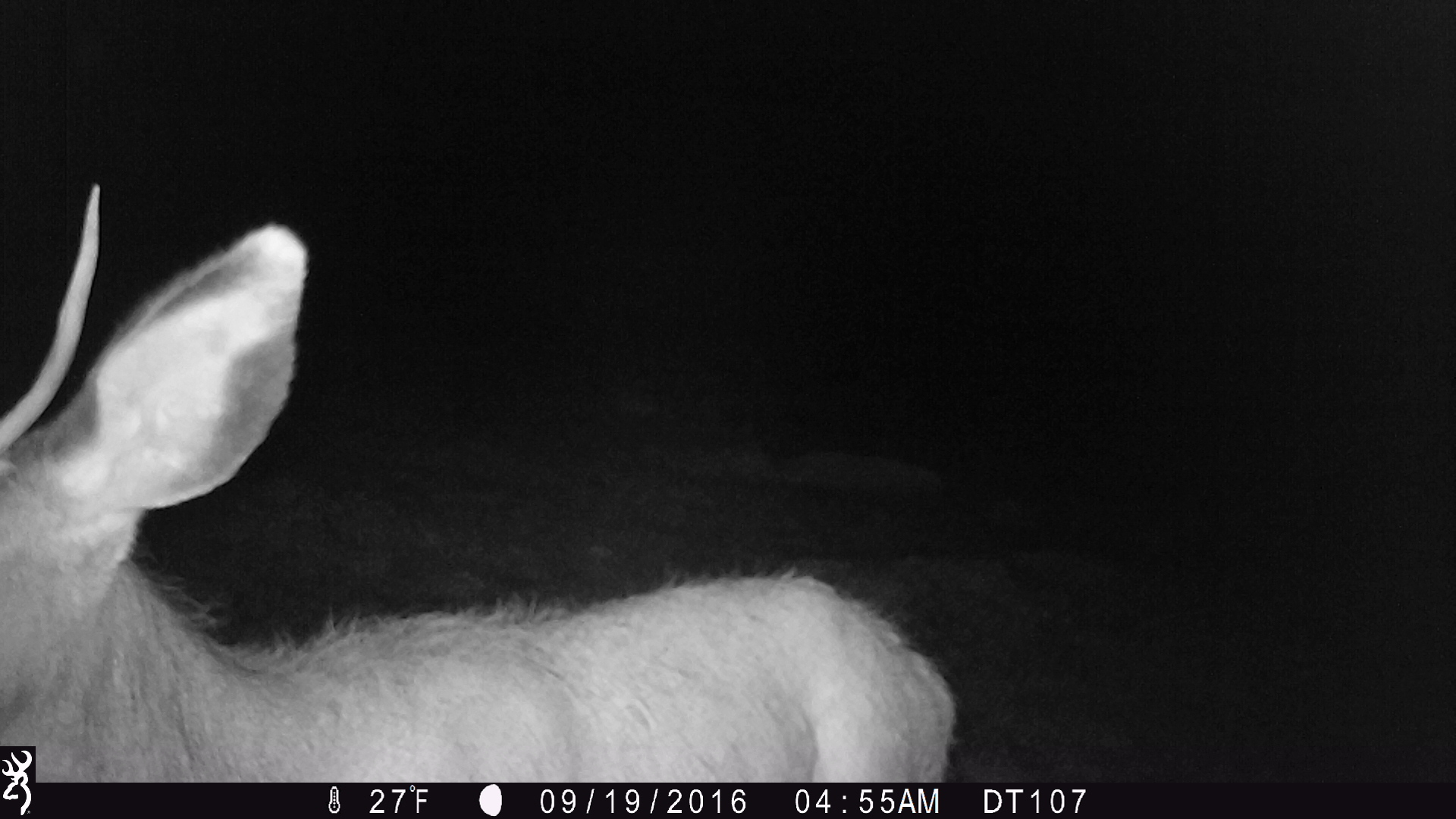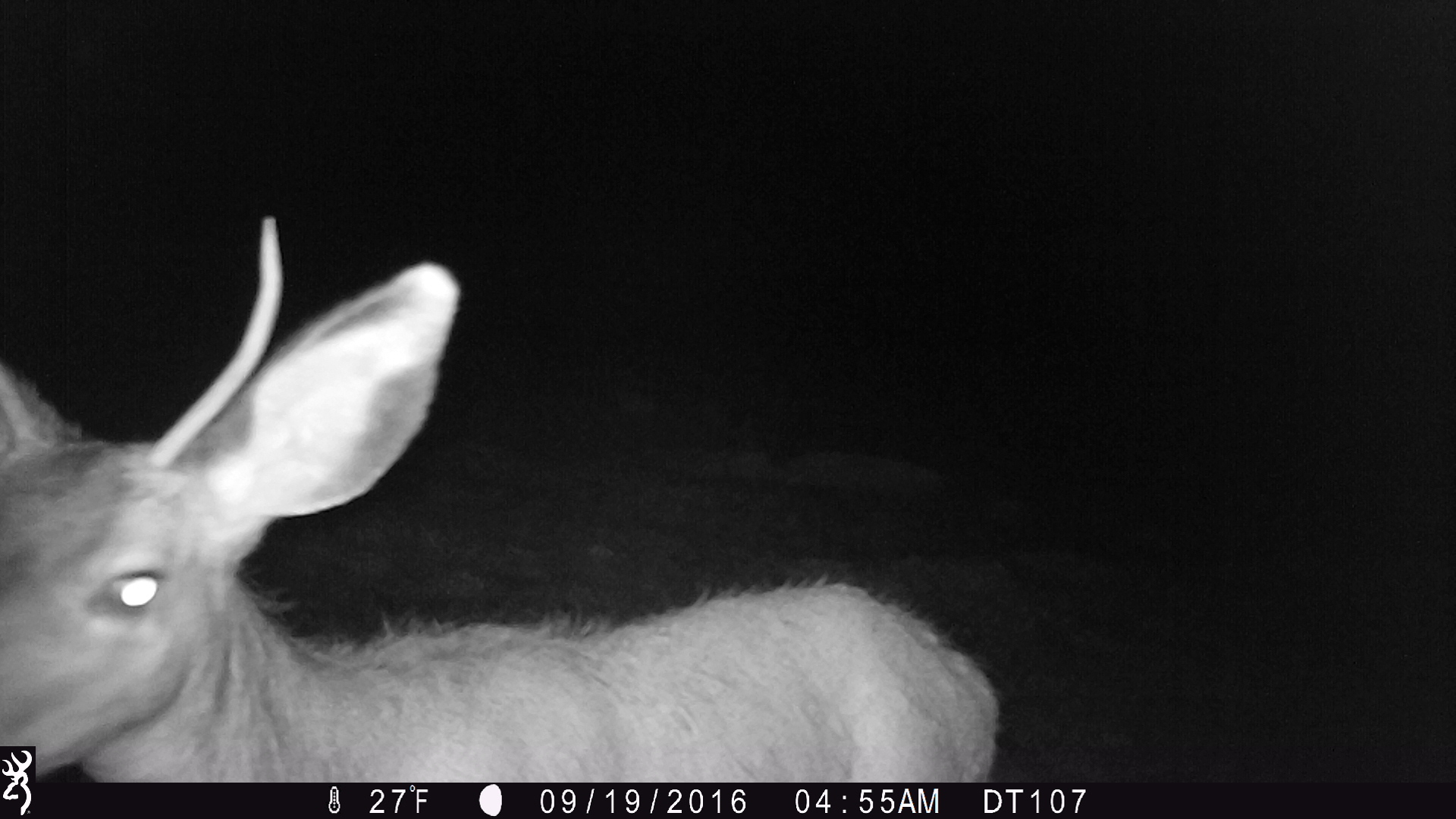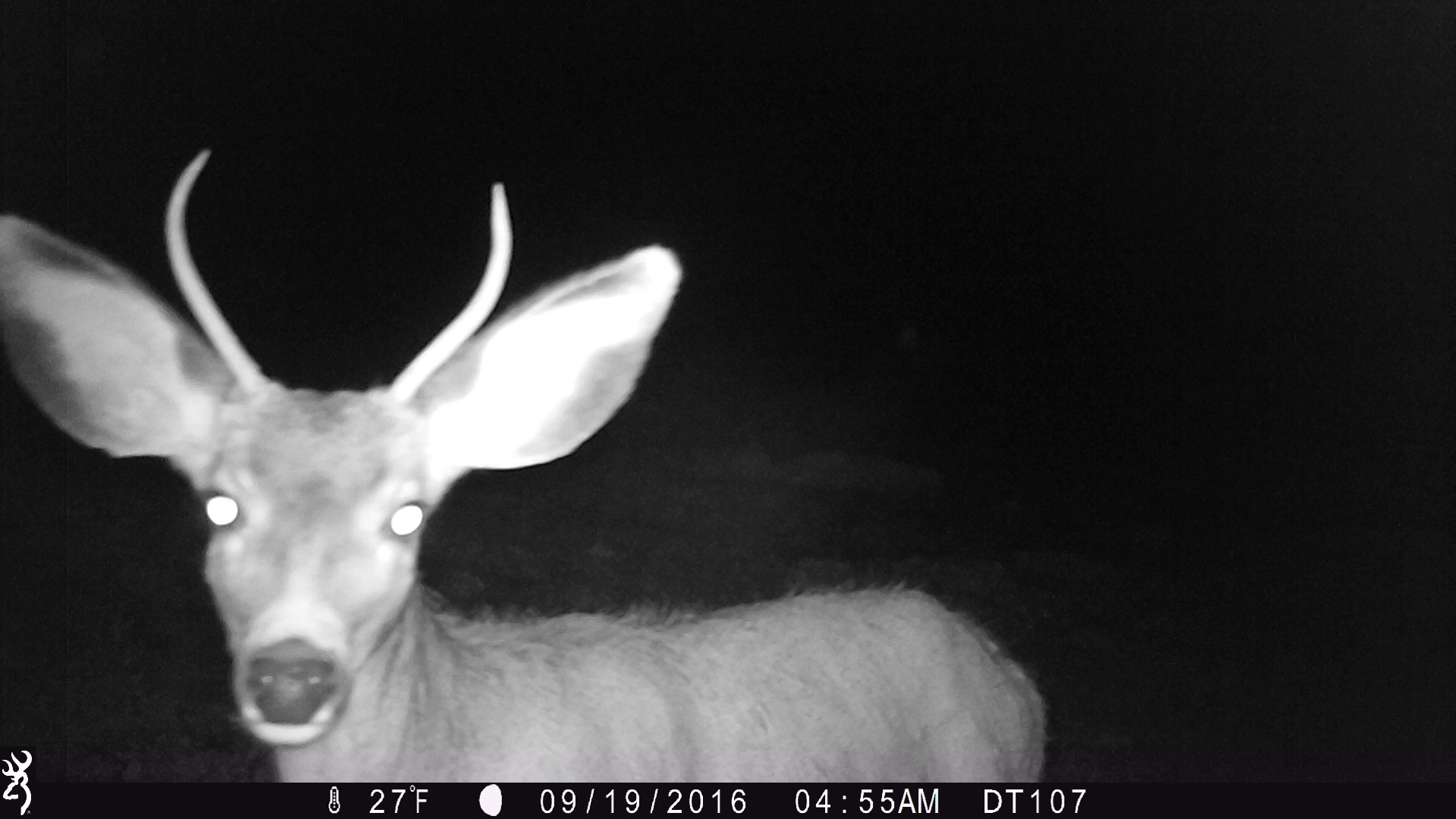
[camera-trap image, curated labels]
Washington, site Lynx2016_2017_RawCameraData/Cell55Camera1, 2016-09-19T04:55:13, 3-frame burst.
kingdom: Animalia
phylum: Chordata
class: Mammalia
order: Artiodactyla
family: Cervidae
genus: Odocoileus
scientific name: Odocoileus hemionus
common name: mule deer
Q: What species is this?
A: Odocoileus hemionus (mule deer).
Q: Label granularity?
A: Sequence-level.